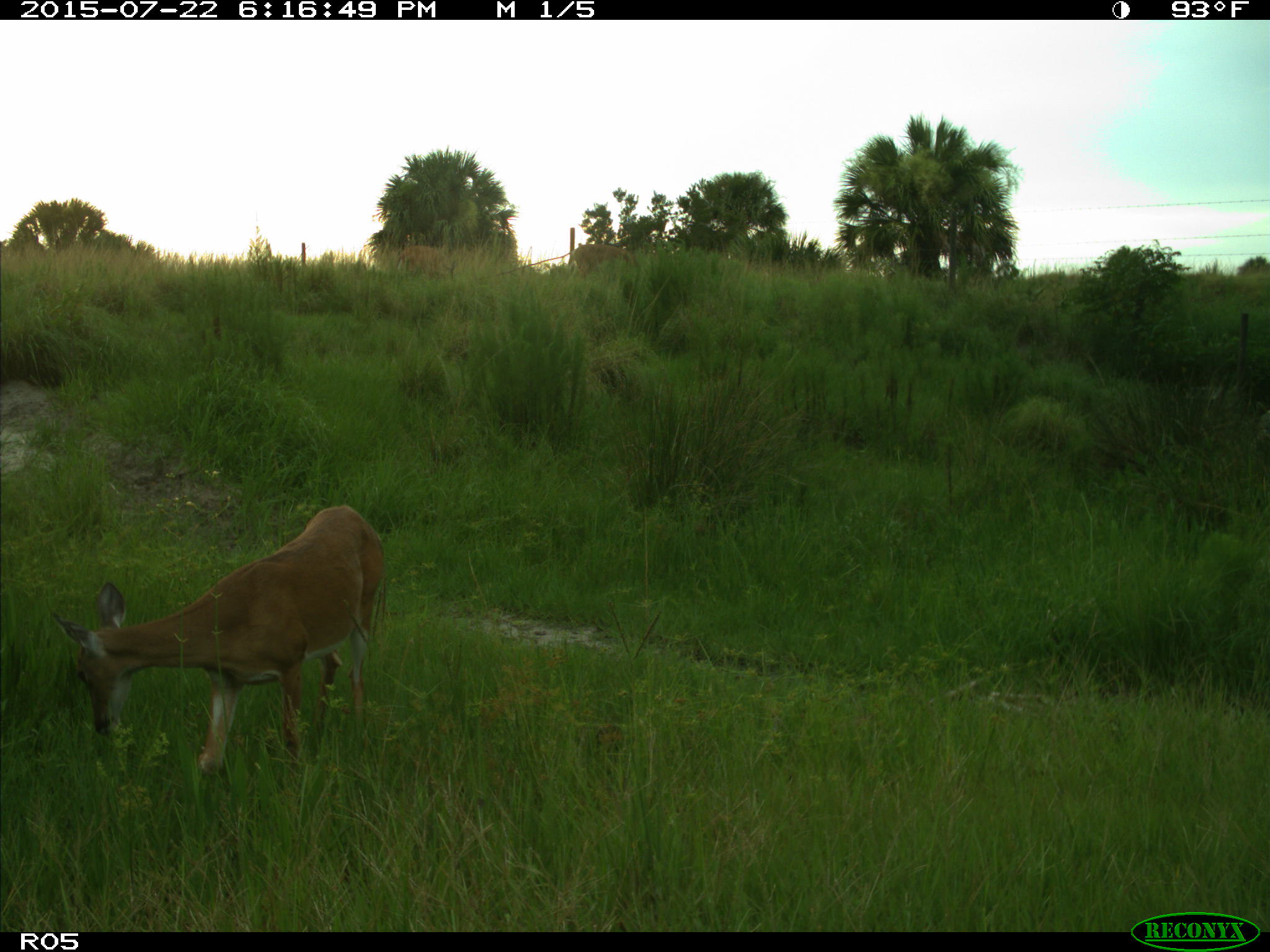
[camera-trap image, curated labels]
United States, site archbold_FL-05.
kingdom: Animalia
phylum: Chordata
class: Mammalia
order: Artiodactyla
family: Cervidae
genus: Odocoileus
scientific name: Odocoileus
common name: deer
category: unidentified deer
Unidentified deer (deer) (Odocoileus).